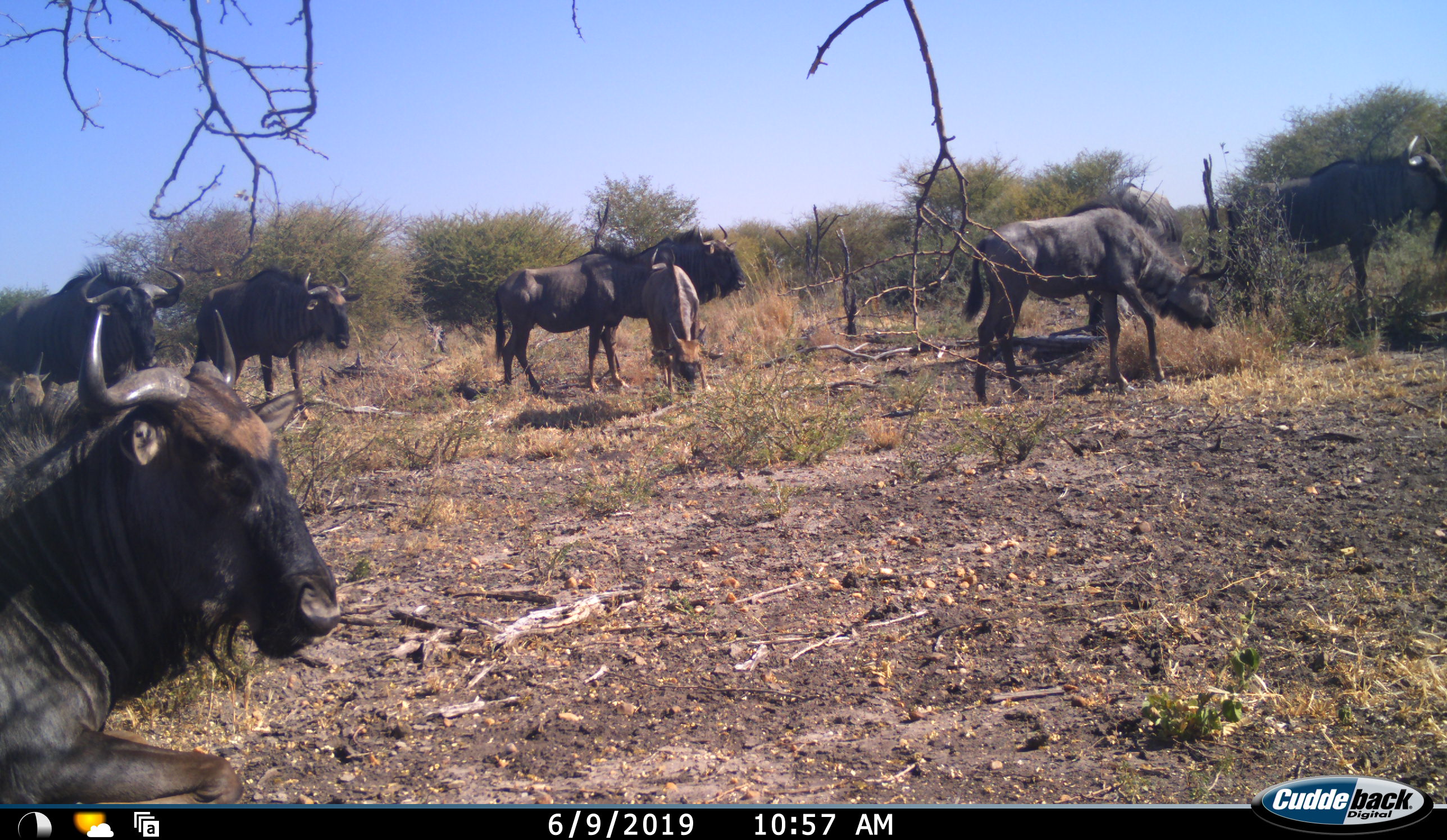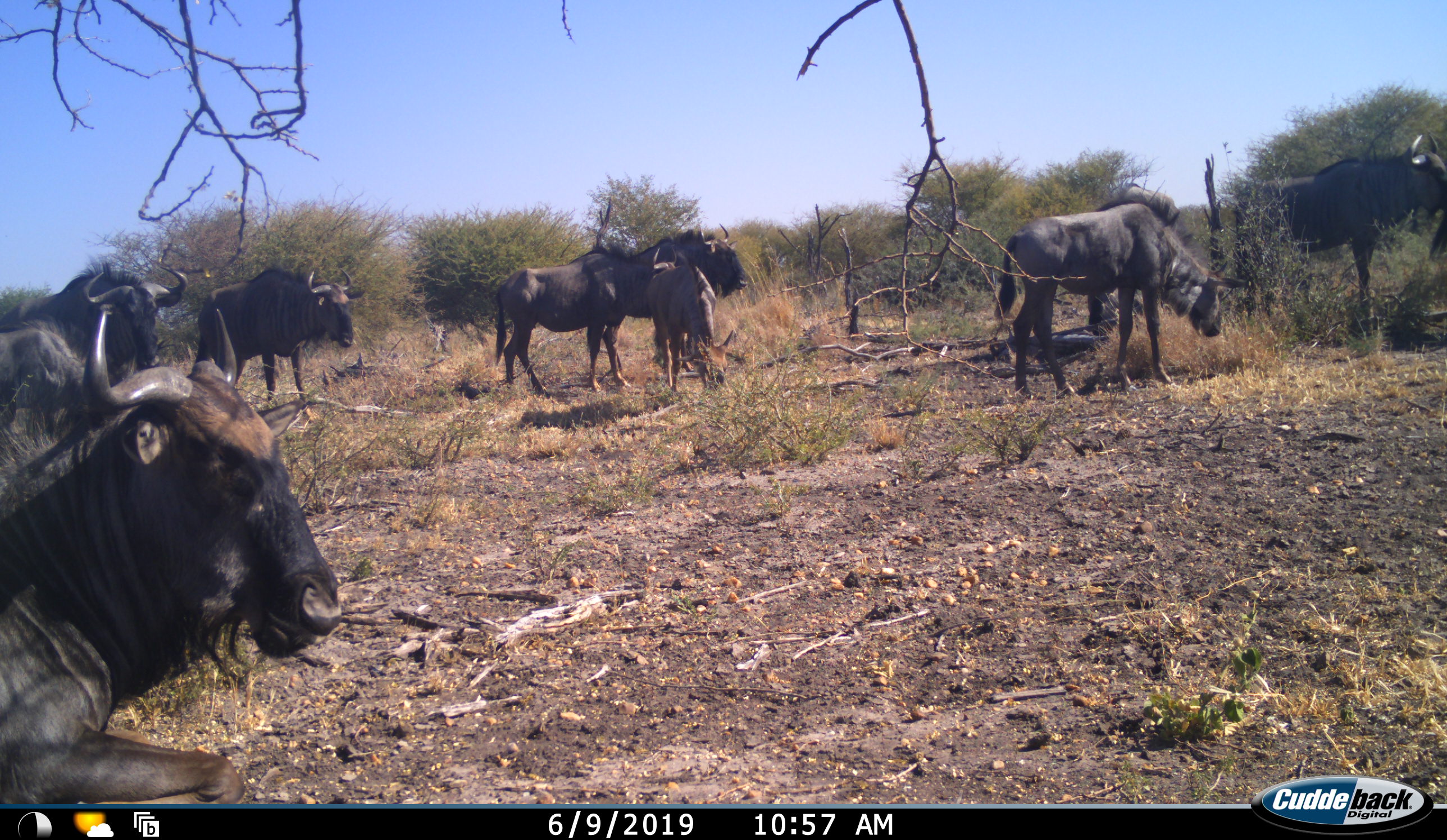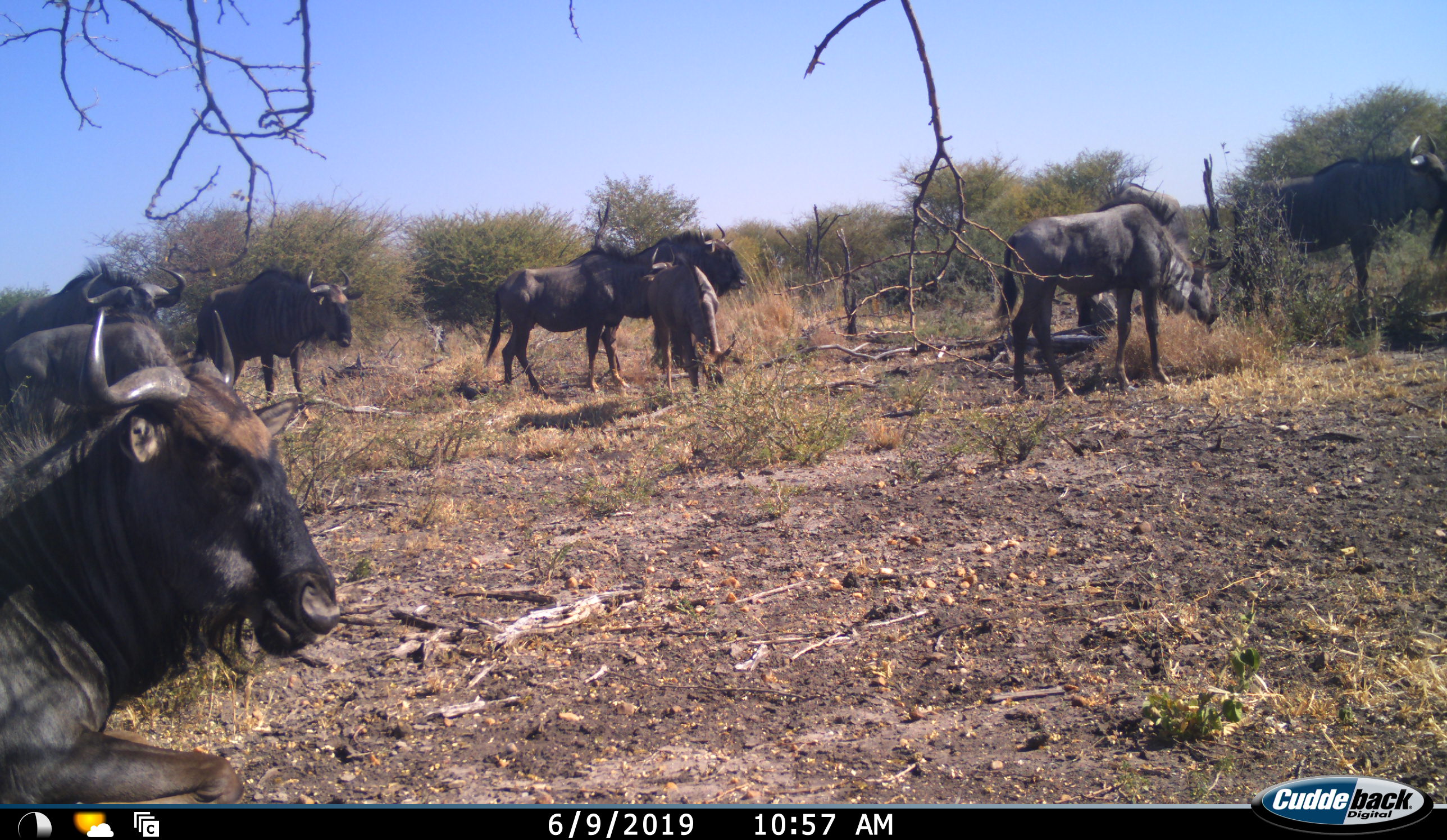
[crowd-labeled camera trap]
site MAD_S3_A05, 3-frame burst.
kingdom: Animalia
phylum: Chordata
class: Mammalia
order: Artiodactyla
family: Bovidae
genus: Connochaetes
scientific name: Connochaetes taurinus taurinus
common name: blue wildebeest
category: wildebeestblue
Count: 9.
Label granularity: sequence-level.